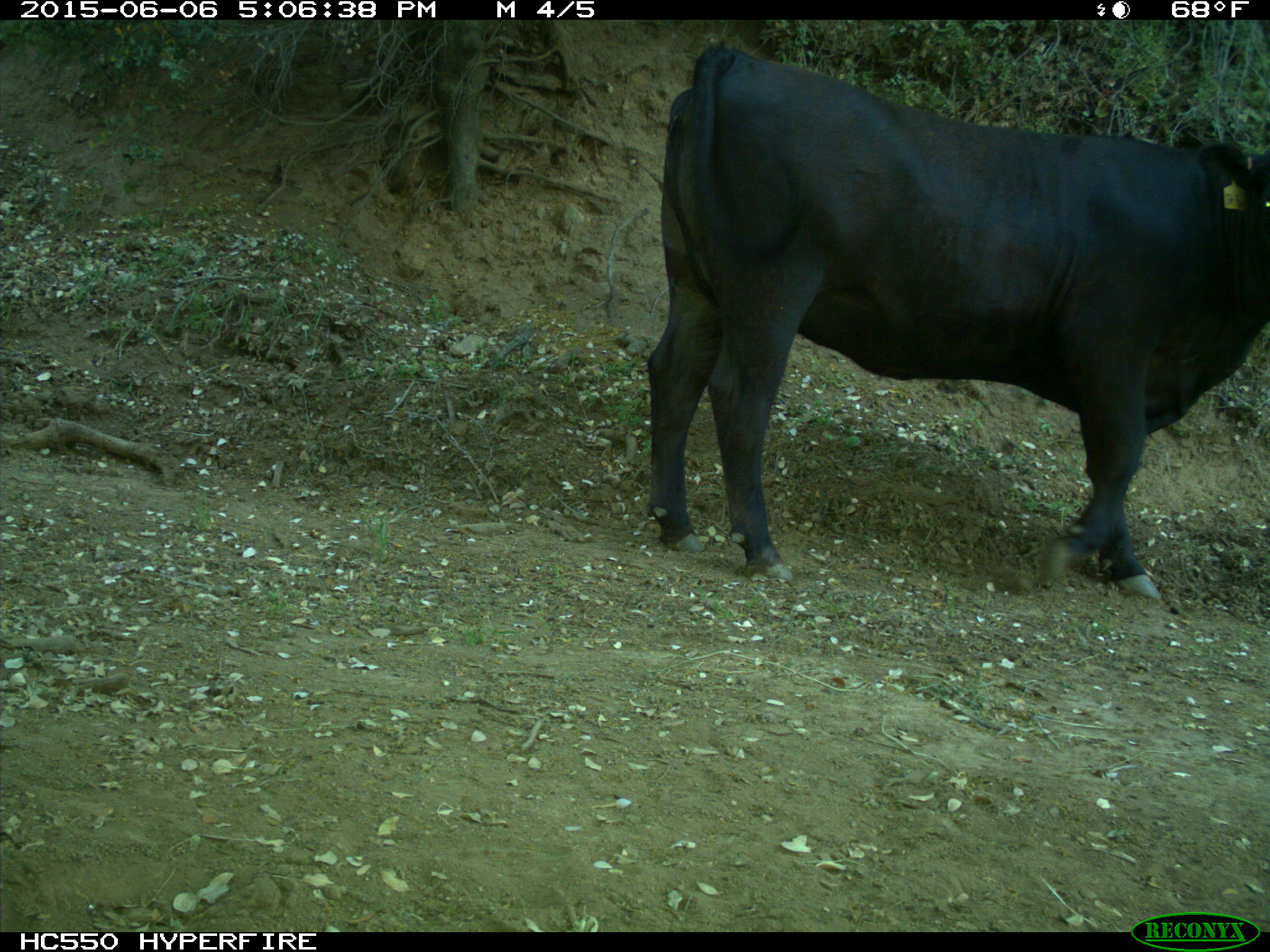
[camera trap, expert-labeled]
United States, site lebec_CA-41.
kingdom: Animalia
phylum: Chordata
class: Mammalia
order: Artiodactyla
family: Bovidae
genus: Bos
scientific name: Bos taurus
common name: domestic cow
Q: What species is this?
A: Bos taurus (domestic cow).